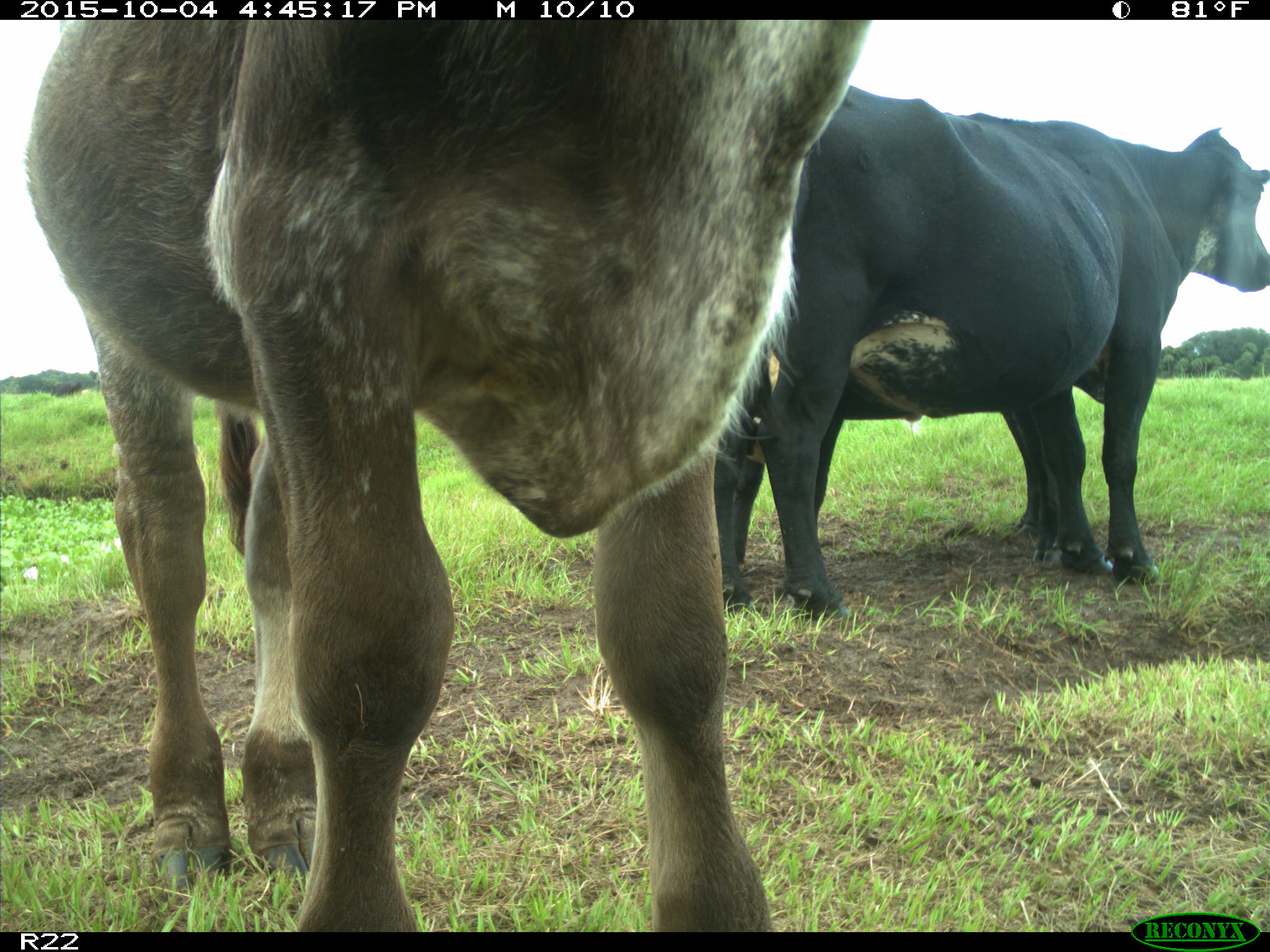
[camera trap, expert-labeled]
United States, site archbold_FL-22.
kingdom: Animalia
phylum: Chordata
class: Mammalia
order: Artiodactyla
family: Bovidae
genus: Bos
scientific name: Bos taurus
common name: domestic cow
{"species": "Bos taurus (domestic cow)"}